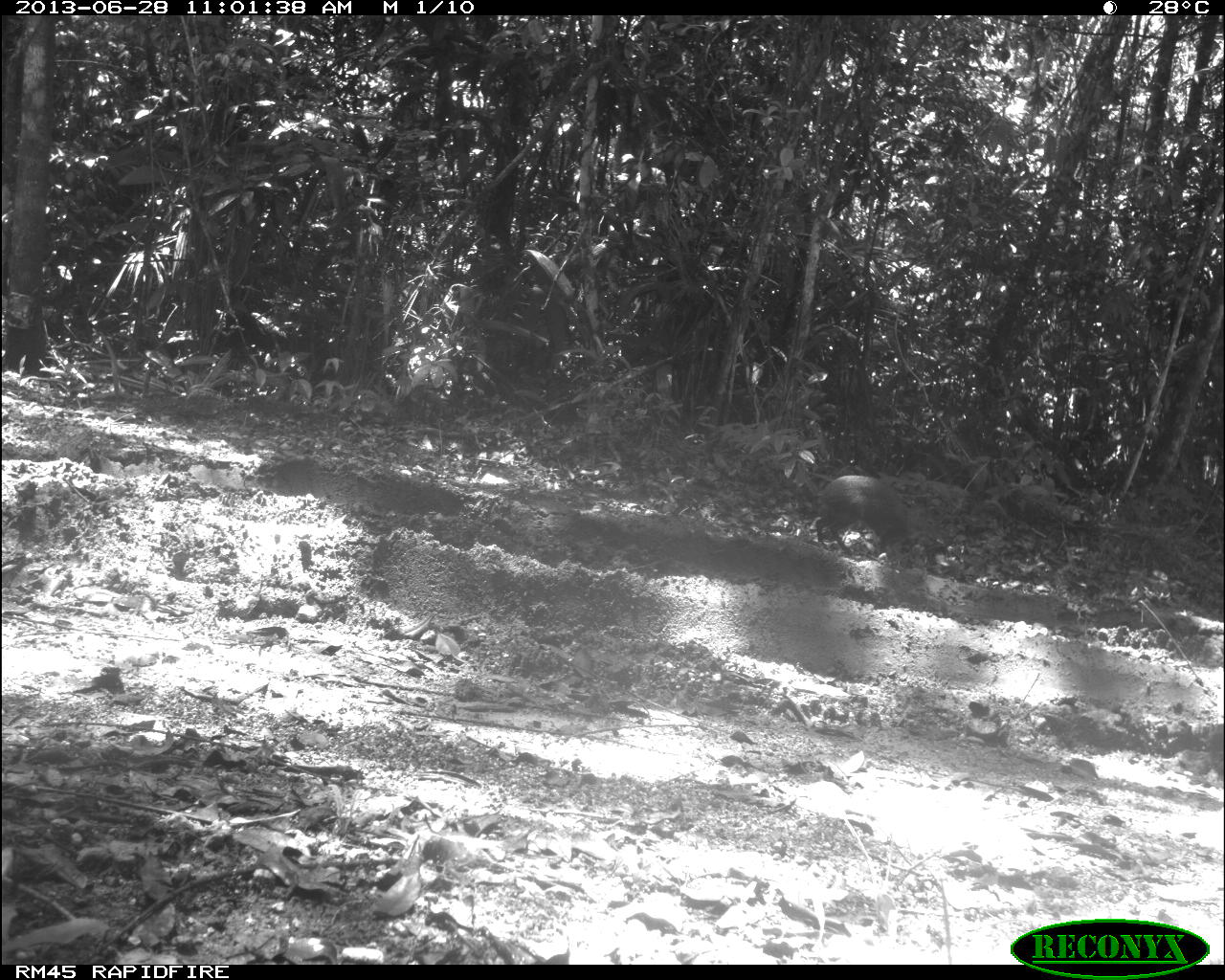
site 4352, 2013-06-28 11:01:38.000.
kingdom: Animalia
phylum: Chordata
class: Mammalia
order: Rodentia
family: Dasyproctidae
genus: Dasyprocta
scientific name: Dasyprocta punctata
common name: central american agouti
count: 1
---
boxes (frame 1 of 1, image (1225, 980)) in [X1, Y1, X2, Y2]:
dasyprocta punctata: [815, 474, 941, 566]